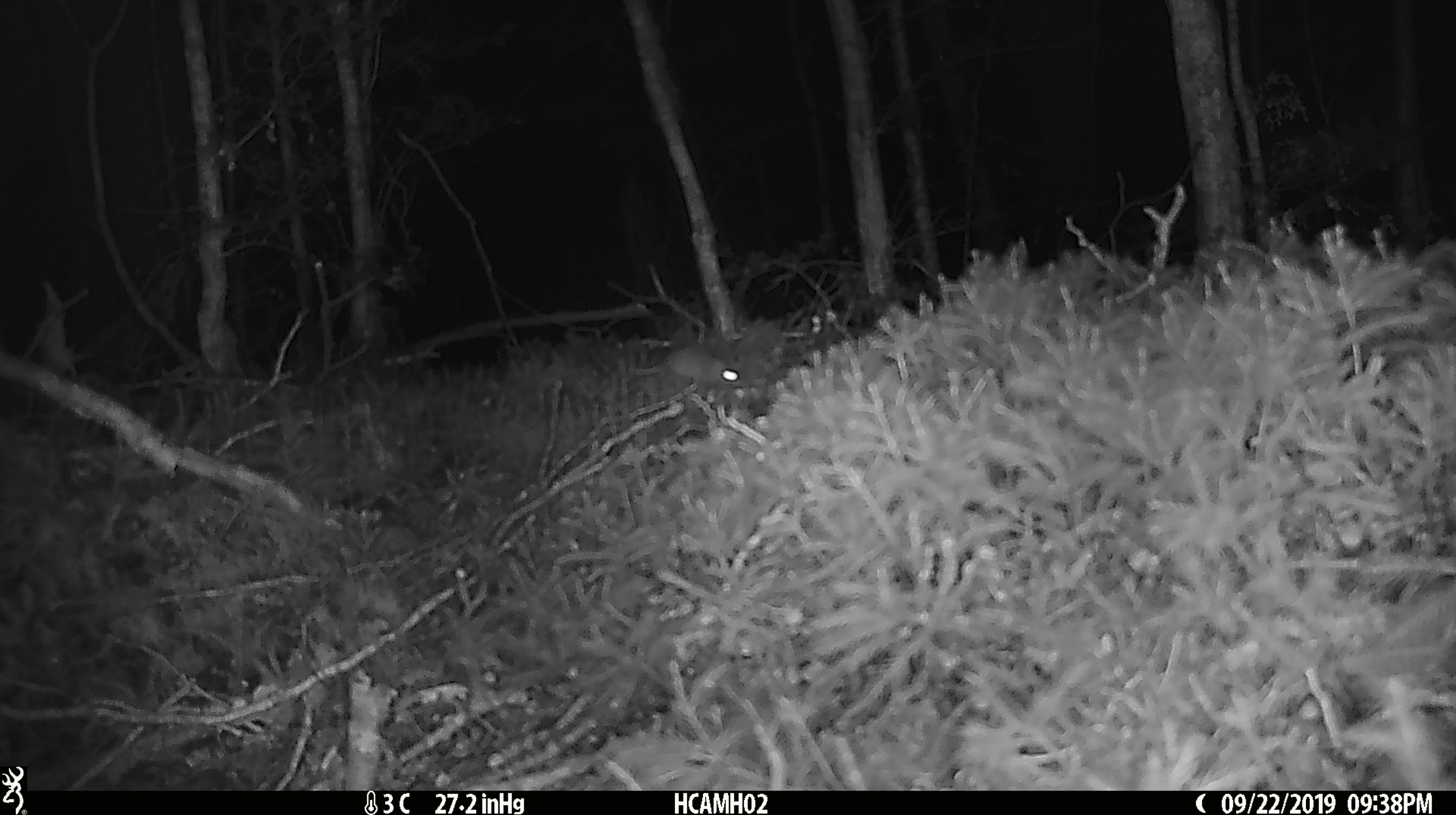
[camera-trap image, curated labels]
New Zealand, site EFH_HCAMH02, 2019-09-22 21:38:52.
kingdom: Animalia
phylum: Chordata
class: Mammalia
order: Rodentia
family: Muridae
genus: Mus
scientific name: Mus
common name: mouse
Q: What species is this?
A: Mouse (Mus).